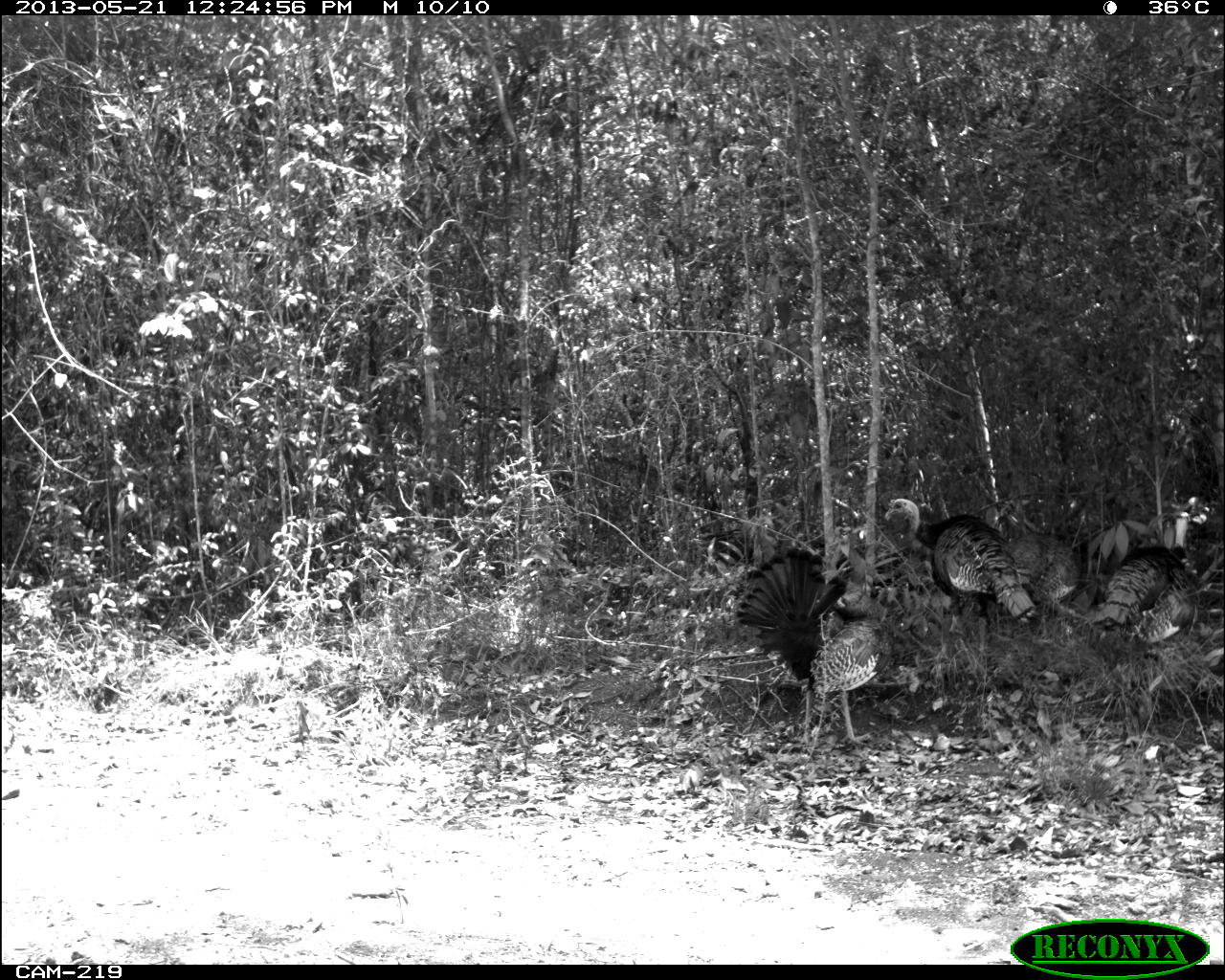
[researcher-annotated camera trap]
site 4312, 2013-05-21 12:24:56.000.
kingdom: Animalia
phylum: Chordata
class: Aves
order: Galliformes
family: Phasianidae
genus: Meleagris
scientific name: Meleagris ocellata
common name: ocellated turkey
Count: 3.